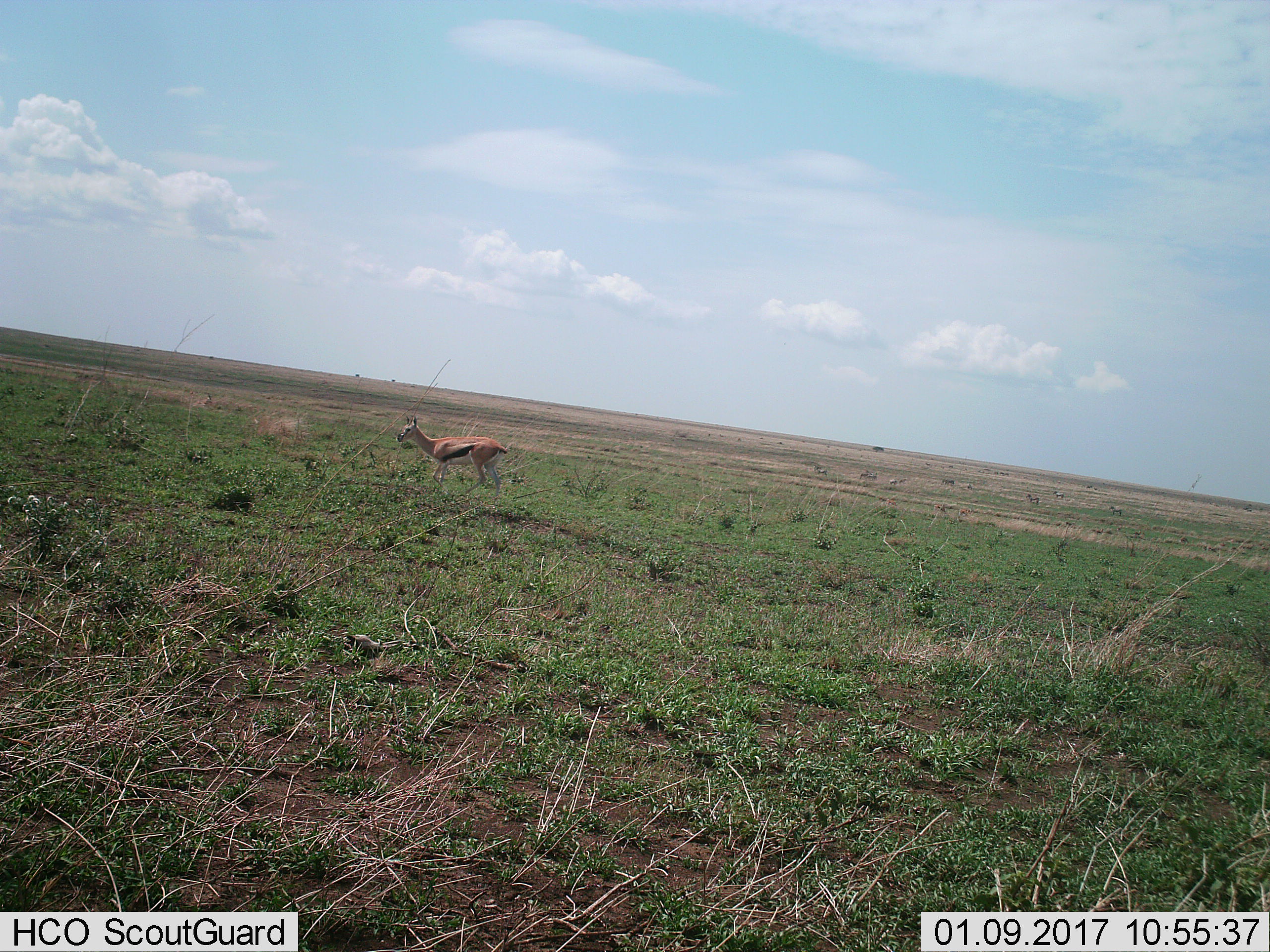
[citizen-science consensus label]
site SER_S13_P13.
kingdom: Animalia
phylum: Chordata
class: Mammalia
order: Artiodactyla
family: Bovidae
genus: Eudorcas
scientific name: Eudorcas thomsonii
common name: thomson's gazelle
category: gazellethomsons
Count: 1.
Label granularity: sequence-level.